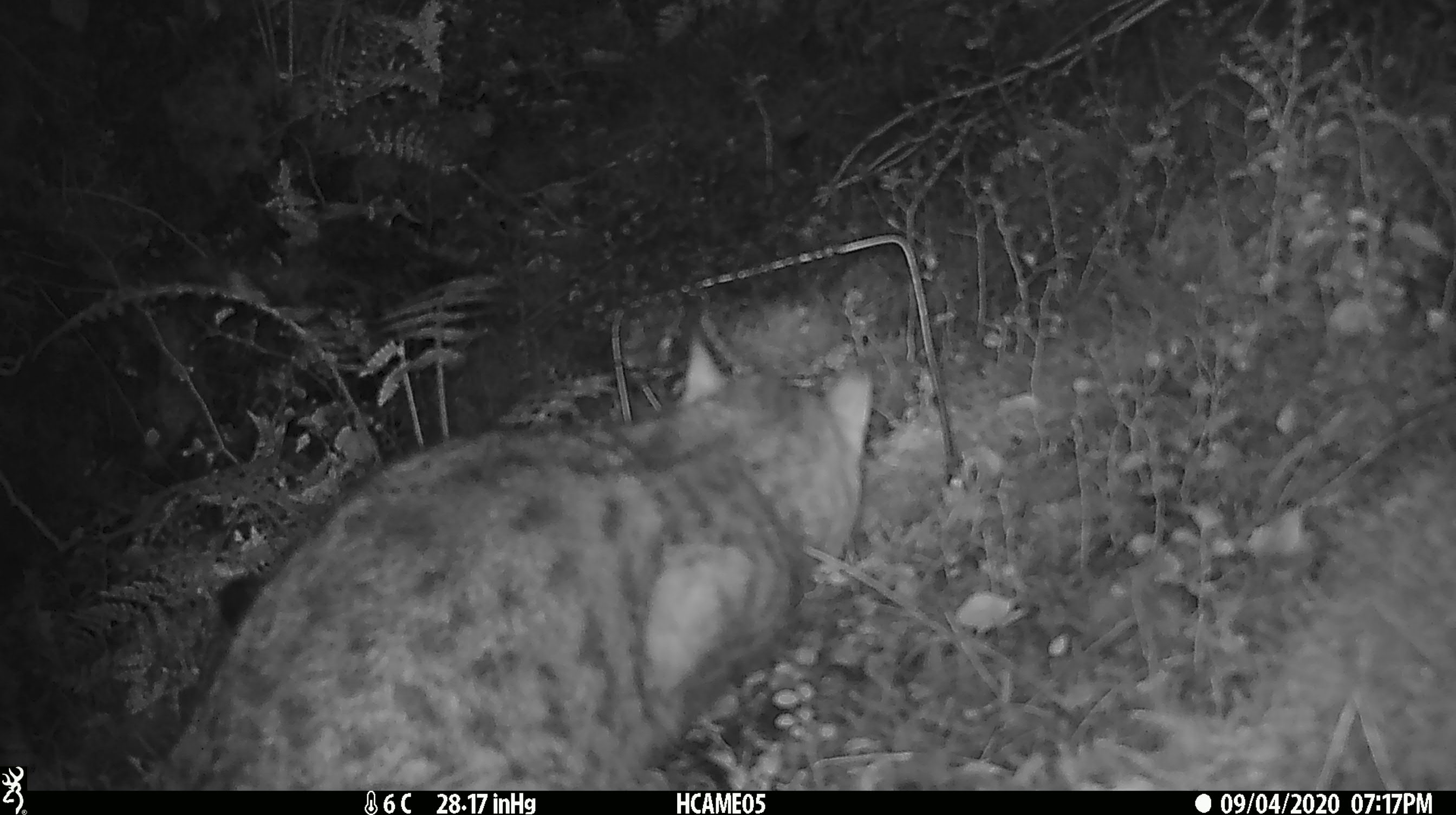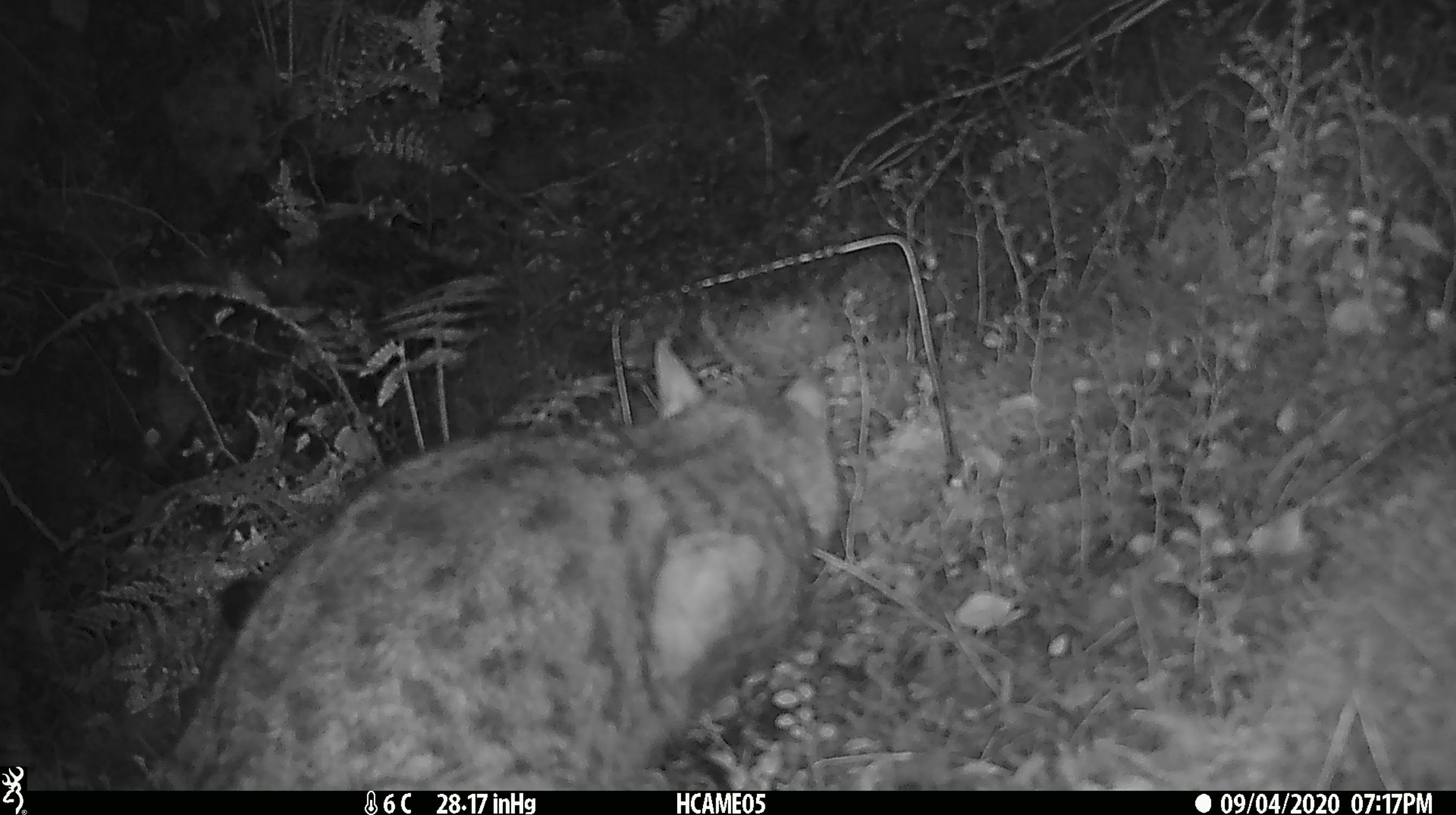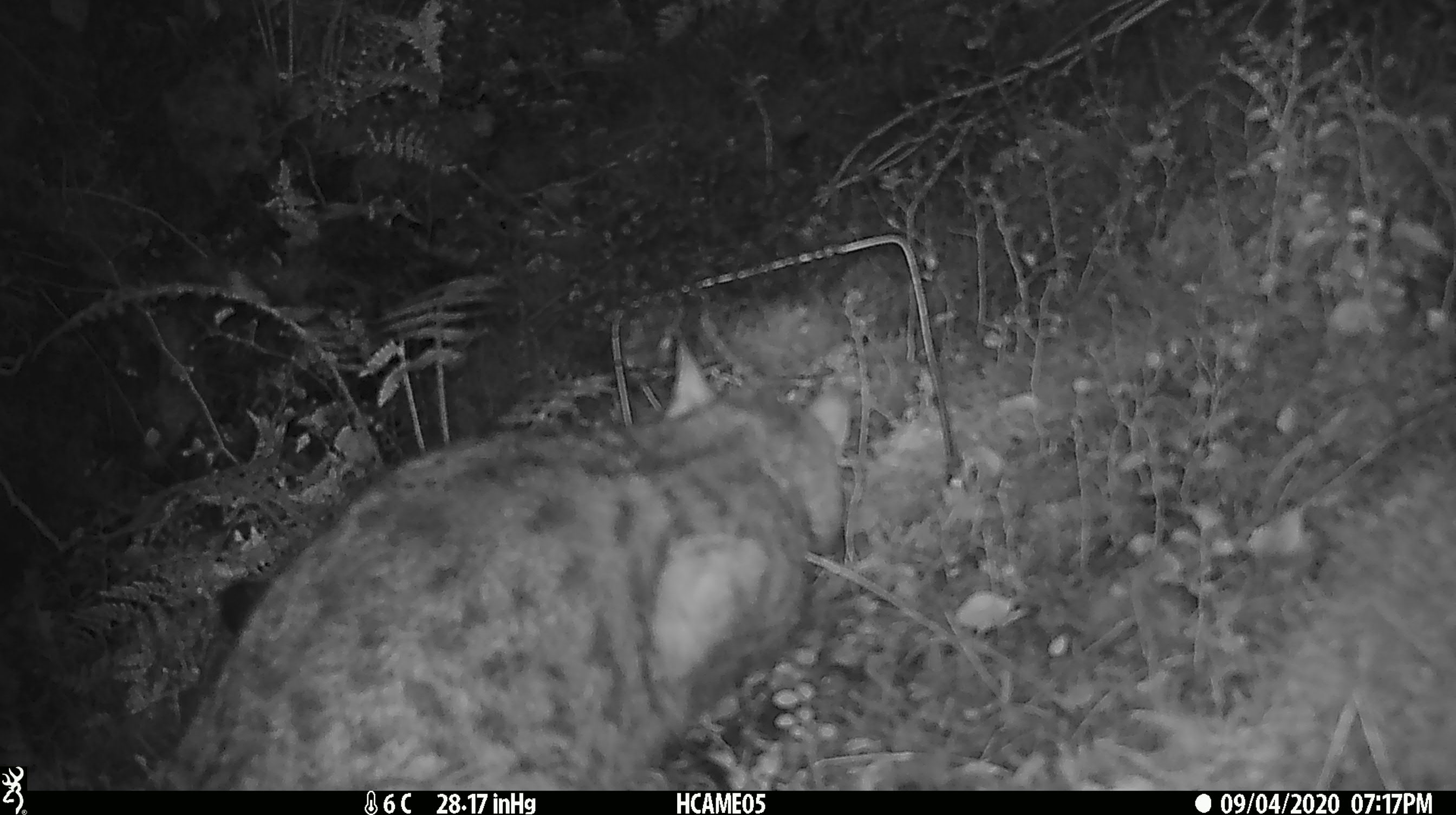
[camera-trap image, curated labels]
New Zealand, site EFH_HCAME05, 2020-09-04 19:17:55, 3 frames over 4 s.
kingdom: Animalia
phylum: Chordata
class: Mammalia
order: Carnivora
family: Felidae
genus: Felis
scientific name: Felis catus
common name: domestic cat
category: cat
Cat (domestic cat) (Felis catus).